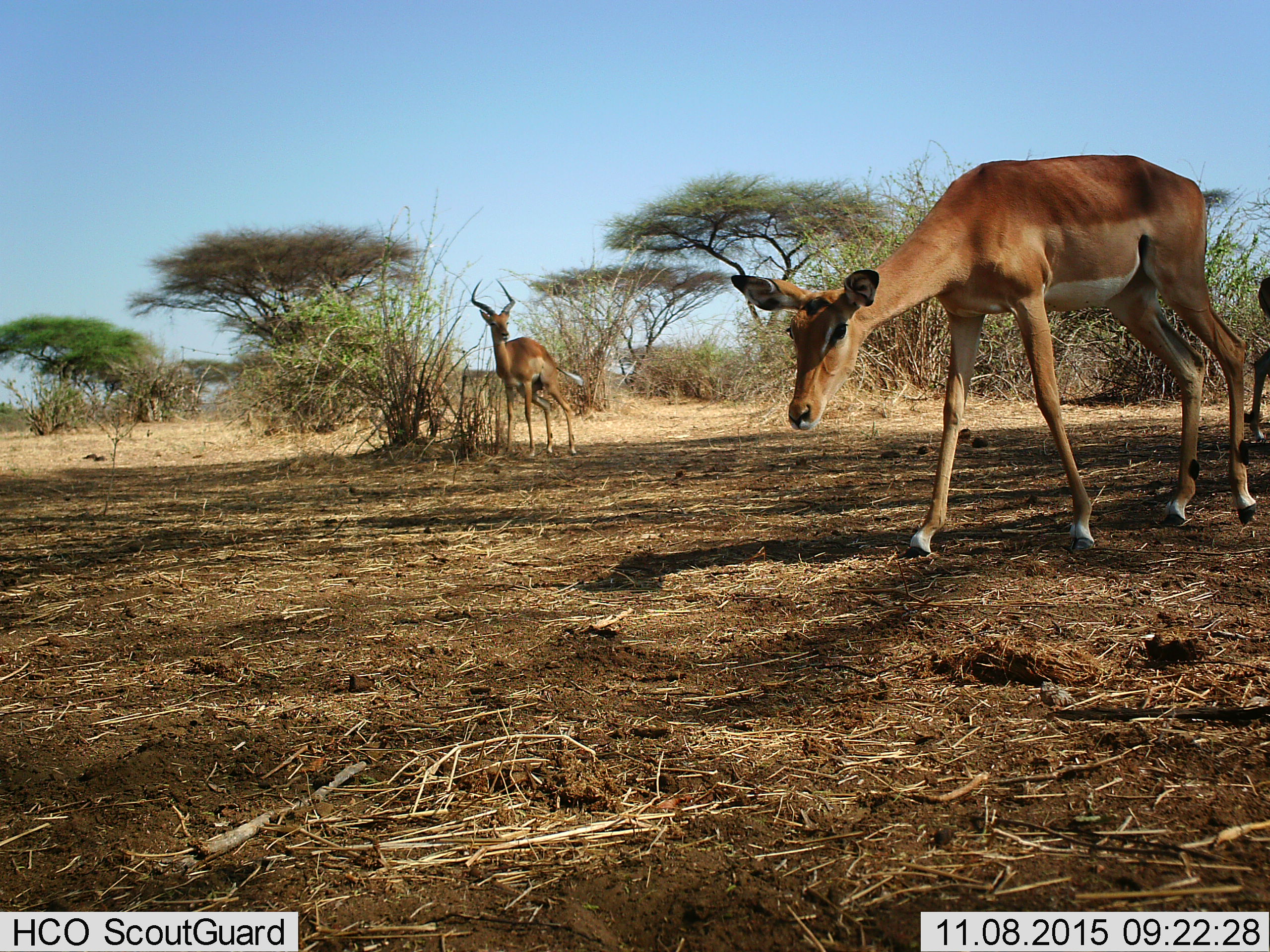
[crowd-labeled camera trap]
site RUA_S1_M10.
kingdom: Animalia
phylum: Chordata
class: Mammalia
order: Artiodactyla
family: Bovidae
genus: Aepyceros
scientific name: Aepyceros melampus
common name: impala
Impala (Aepyceros melampus), count 3. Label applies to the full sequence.